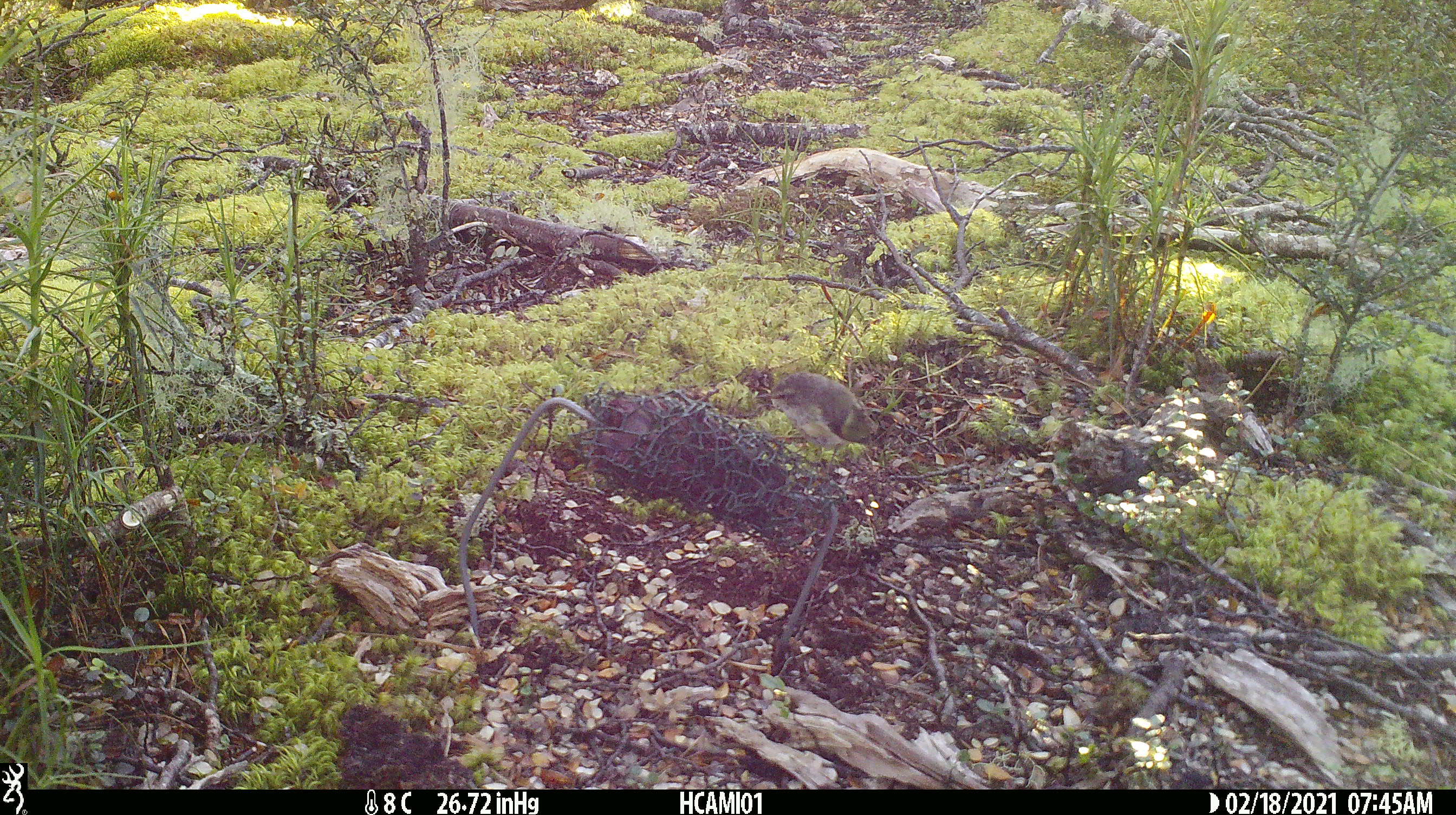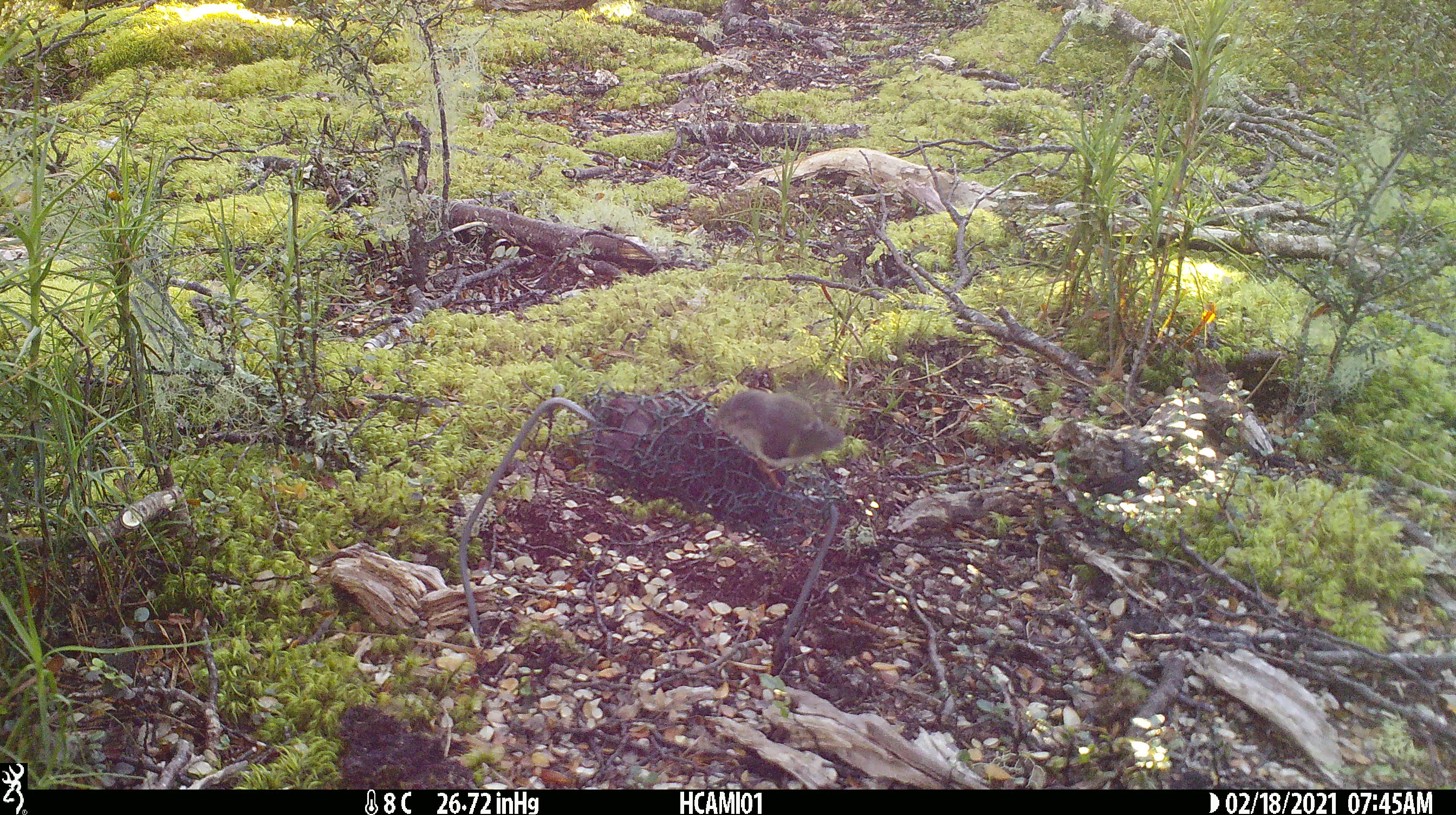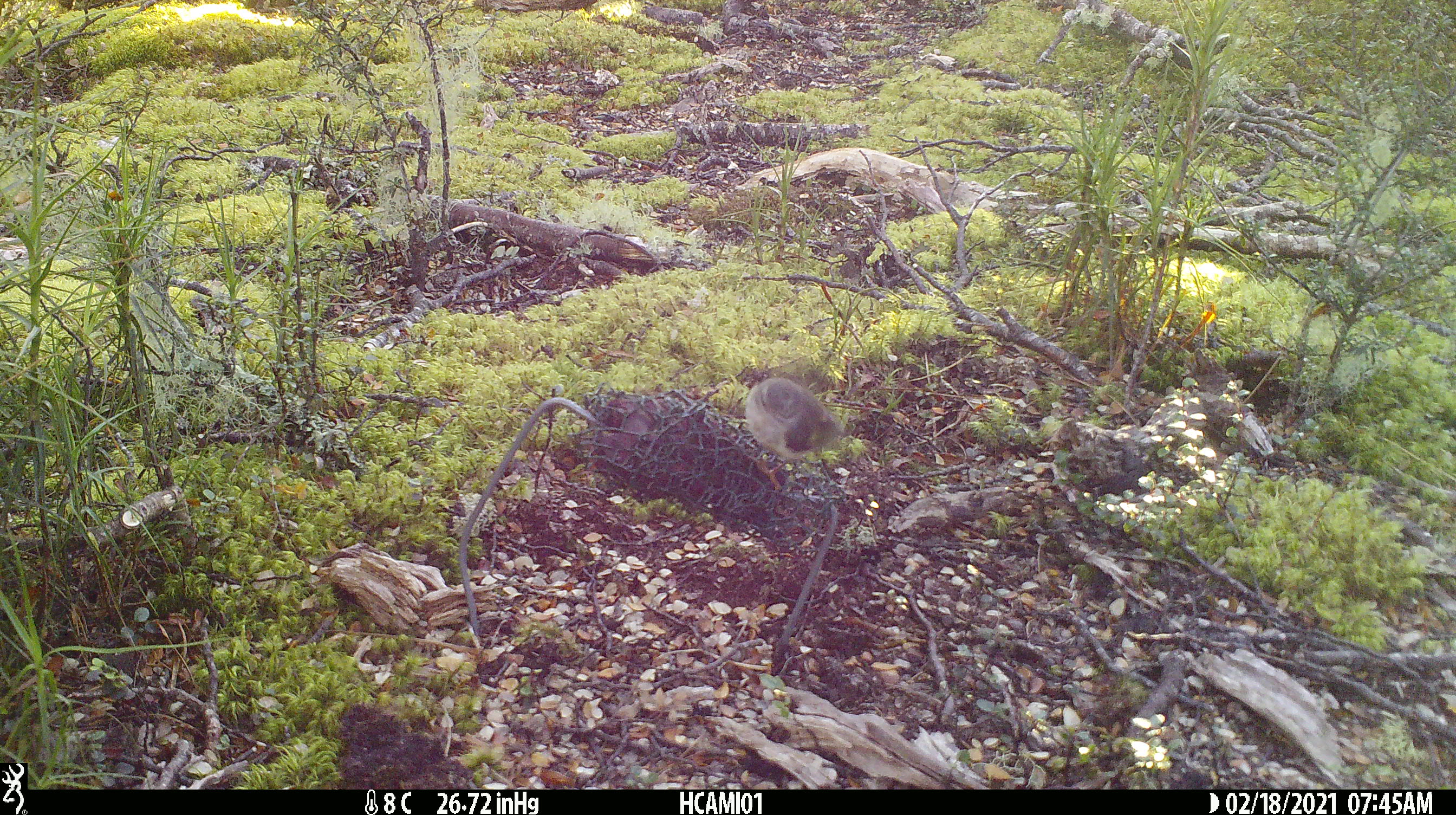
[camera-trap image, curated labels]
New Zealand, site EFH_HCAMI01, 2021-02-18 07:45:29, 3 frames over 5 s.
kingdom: Animalia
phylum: Chordata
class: Aves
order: Passeriformes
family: Acanthisittidae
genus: Acanthisitta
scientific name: Acanthisitta chloris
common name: rifleman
Rifleman (Acanthisitta chloris).